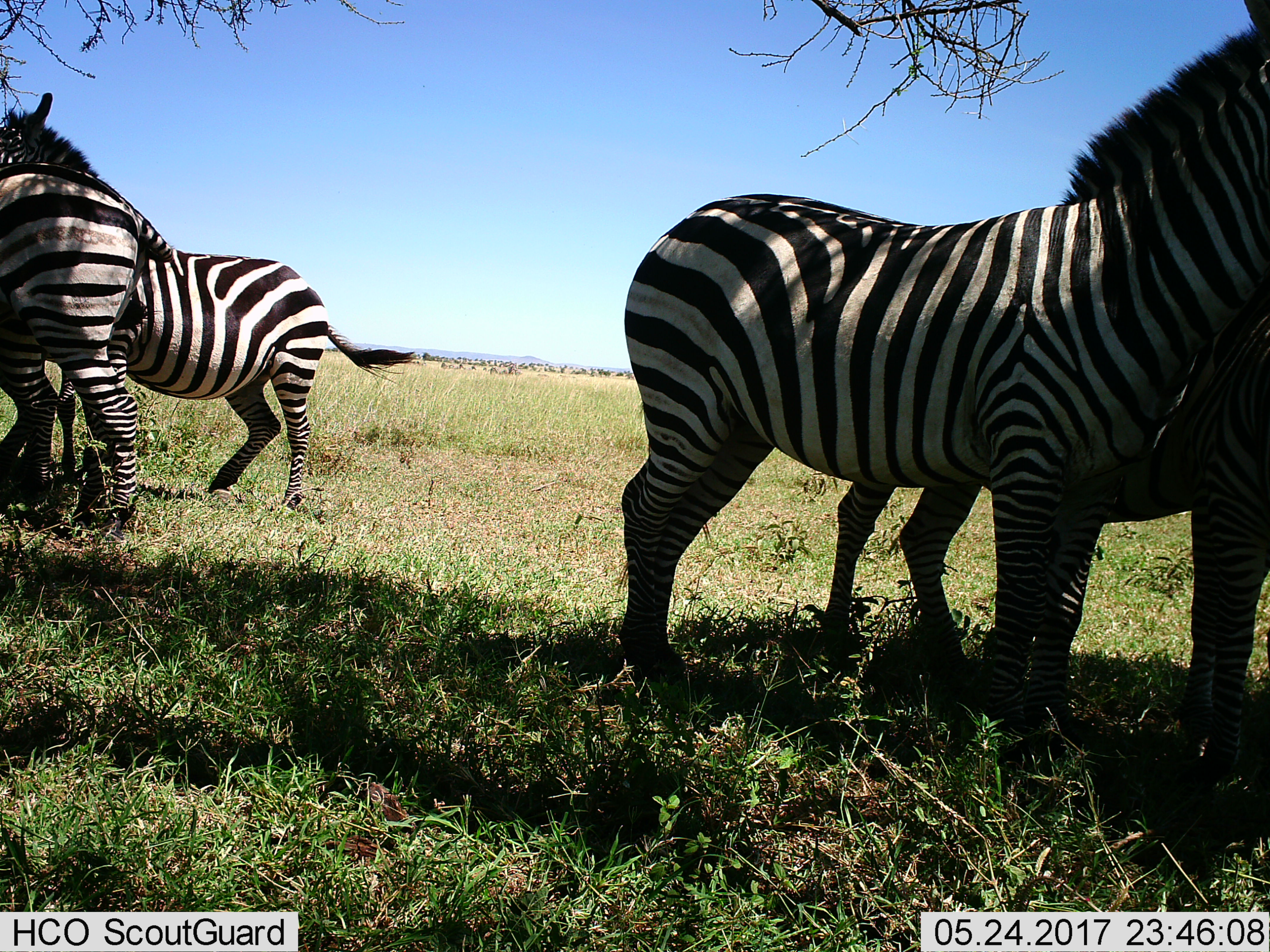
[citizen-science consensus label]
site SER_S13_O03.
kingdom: Animalia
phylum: Chordata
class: Mammalia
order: Perissodactyla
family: Equidae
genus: Equus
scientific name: Equus quagga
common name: plains zebra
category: zebraplains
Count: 4.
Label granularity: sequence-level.